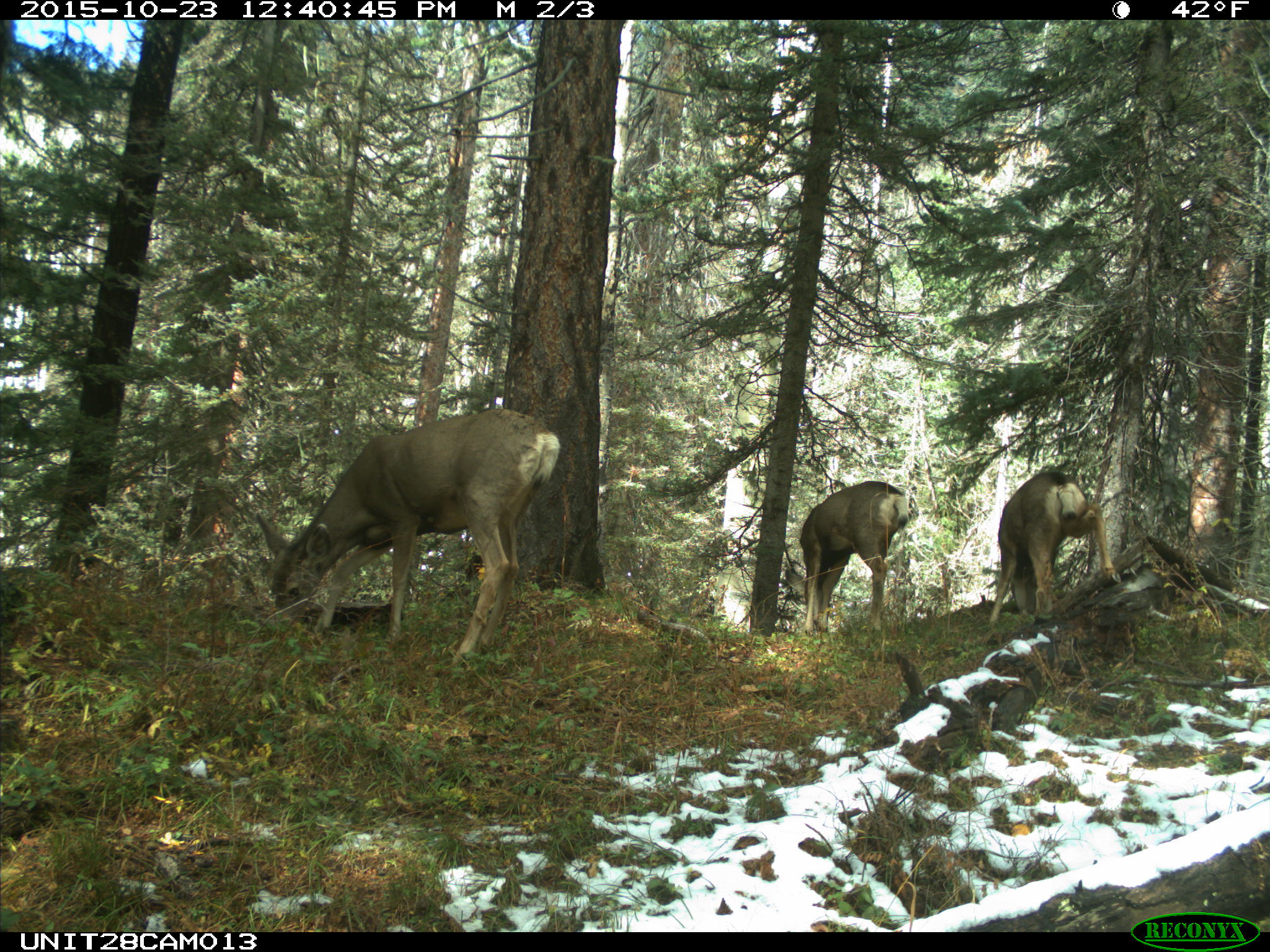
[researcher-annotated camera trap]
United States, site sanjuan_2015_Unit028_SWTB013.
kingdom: Animalia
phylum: Chordata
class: Mammalia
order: Artiodactyla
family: Cervidae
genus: Odocoileus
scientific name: Odocoileus hemionus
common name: mule deer